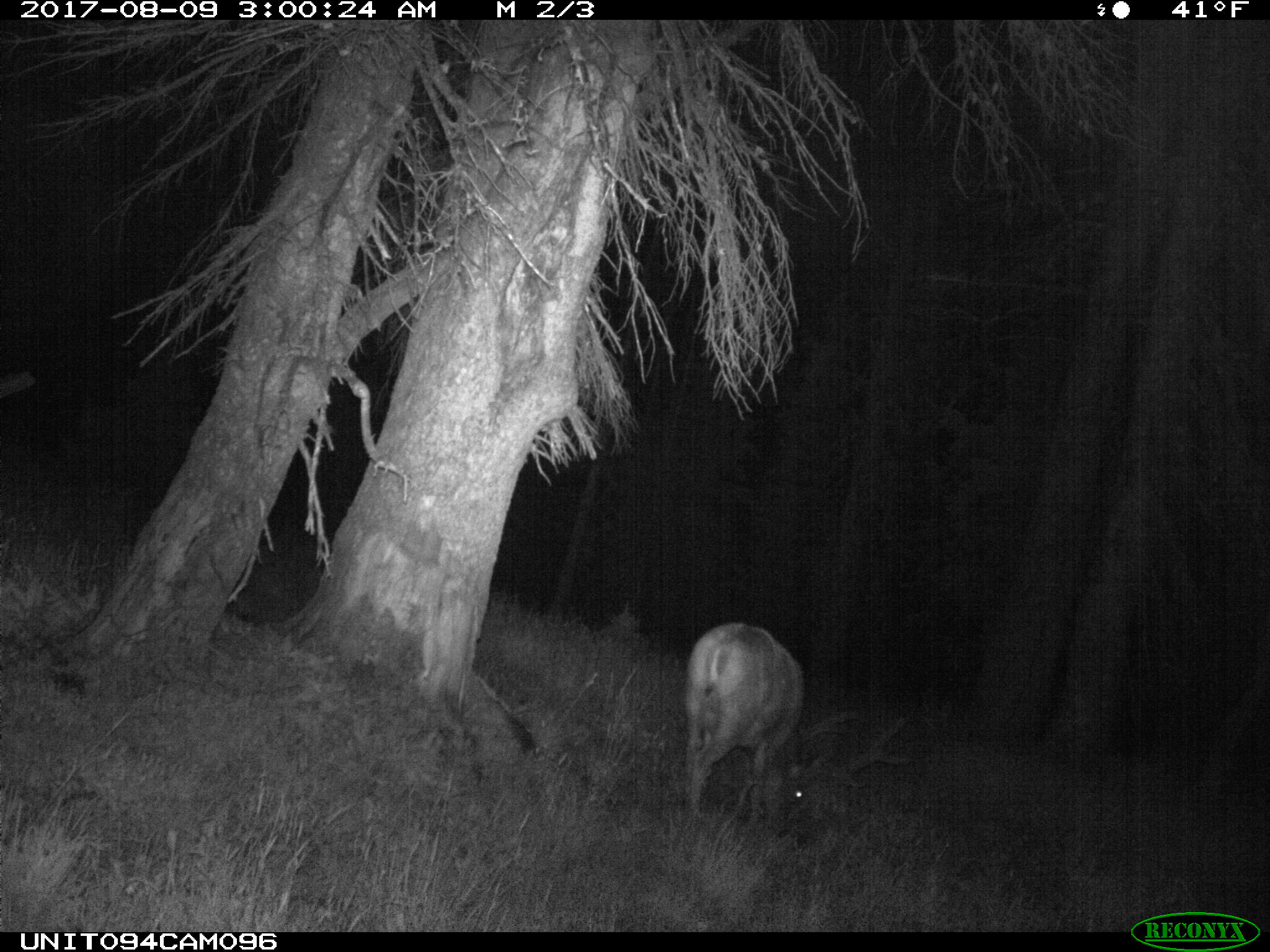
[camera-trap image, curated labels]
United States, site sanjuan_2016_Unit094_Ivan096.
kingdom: Animalia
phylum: Chordata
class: Mammalia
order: Artiodactyla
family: Cervidae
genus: Odocoileus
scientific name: Odocoileus hemionus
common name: mule deer